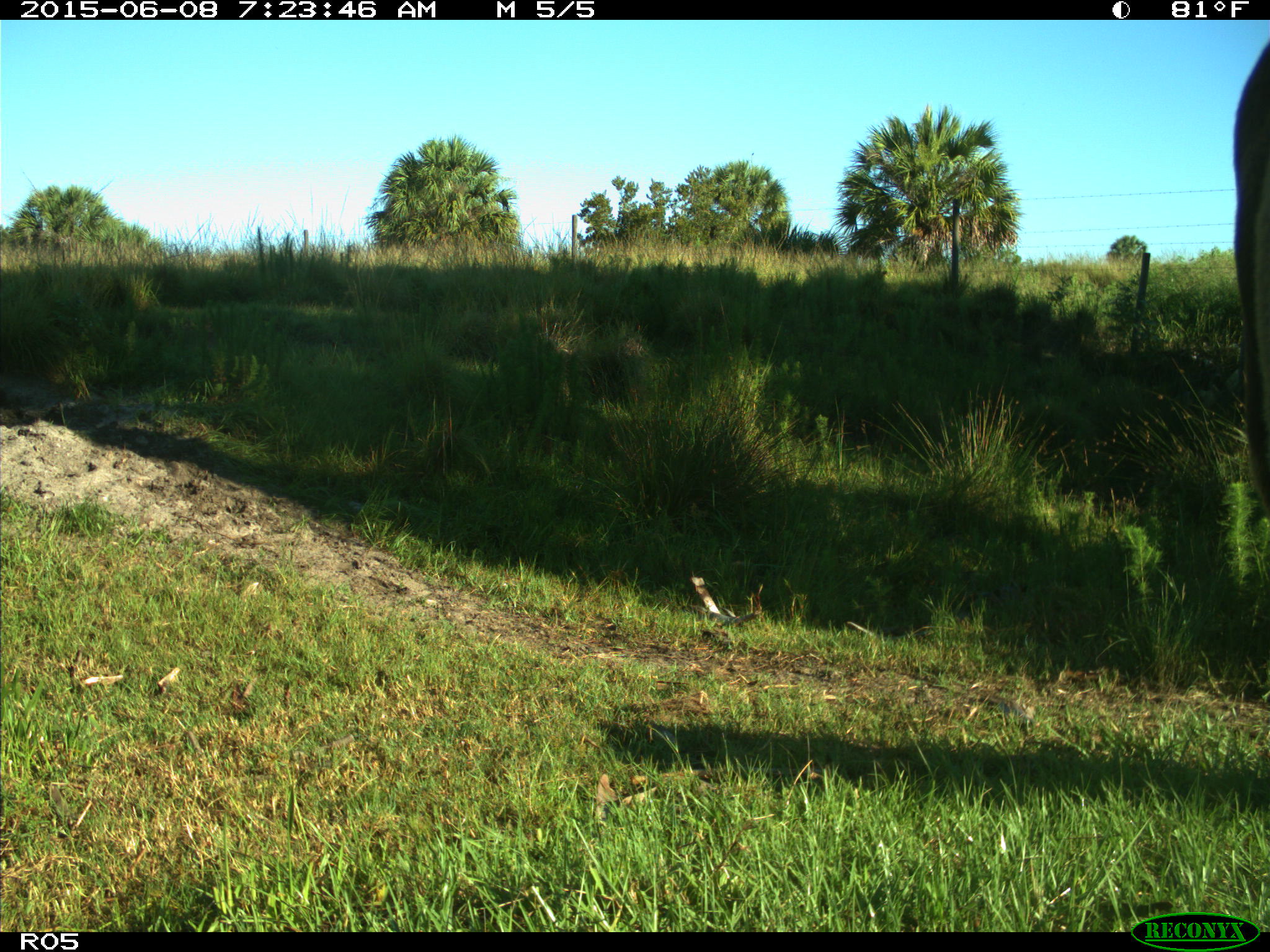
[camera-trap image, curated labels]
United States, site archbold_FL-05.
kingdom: Animalia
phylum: Chordata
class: Mammalia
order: Artiodactyla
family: Bovidae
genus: Bos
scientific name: Bos taurus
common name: domestic cow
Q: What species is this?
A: Bos taurus (domestic cow).